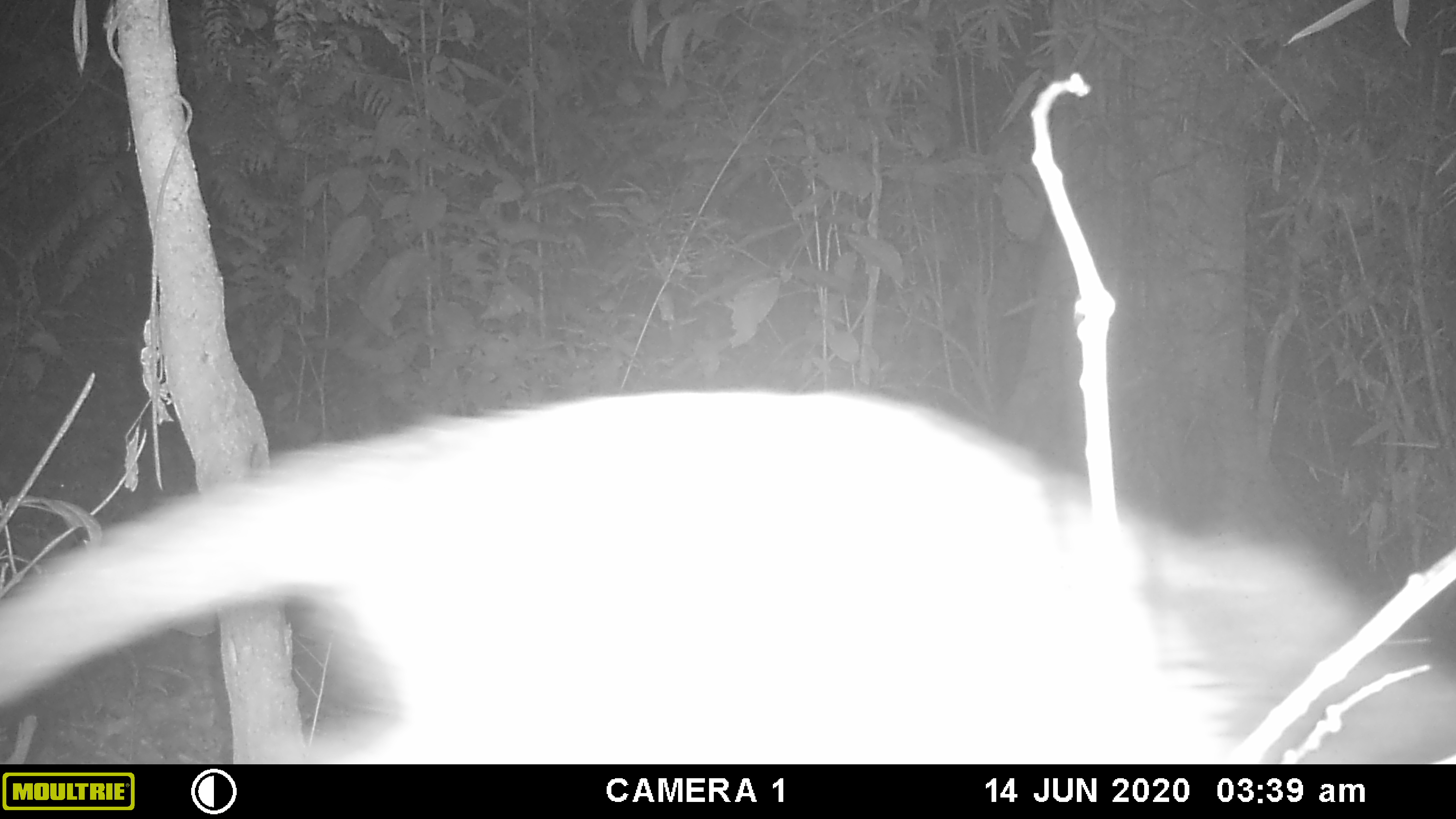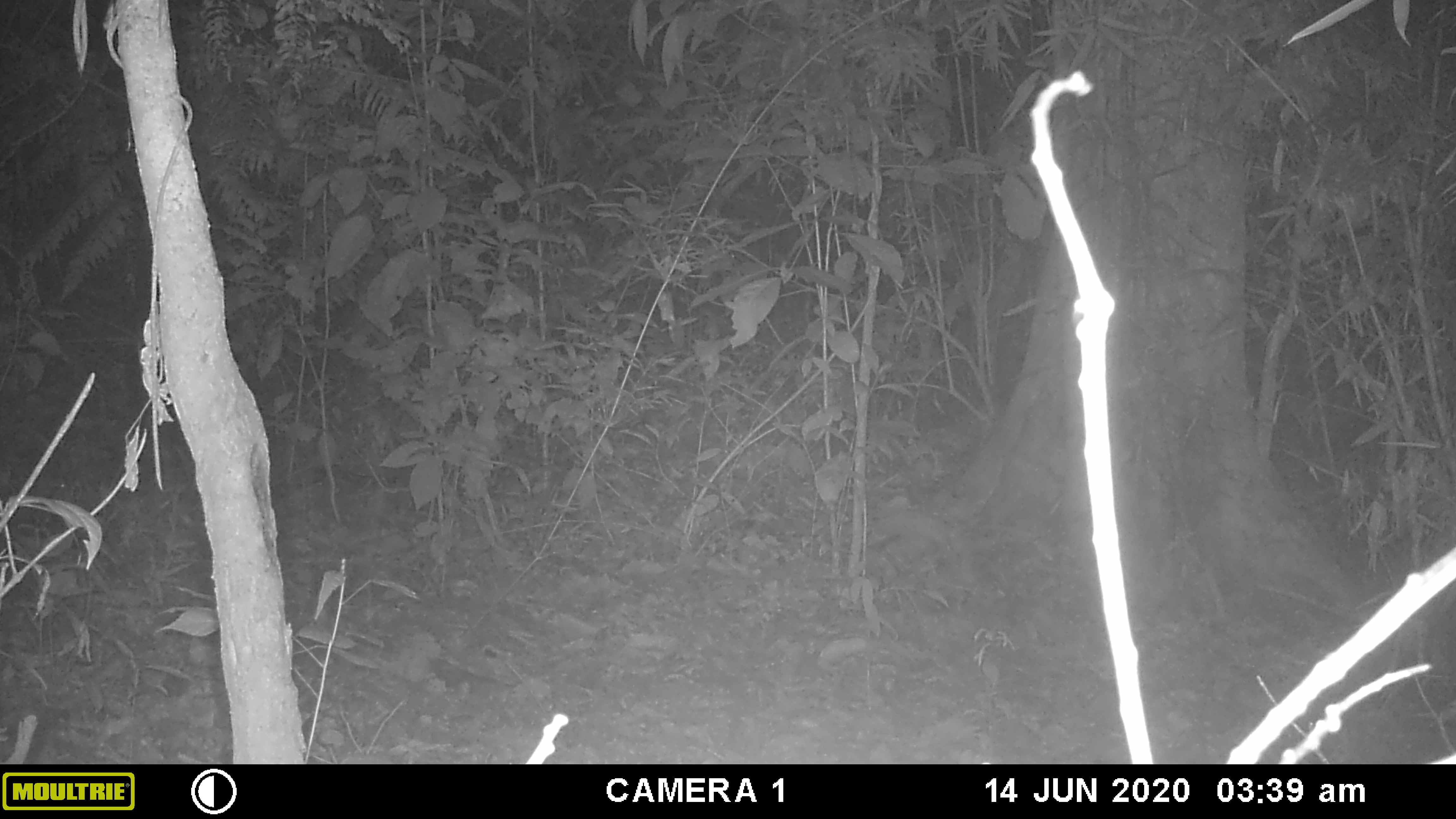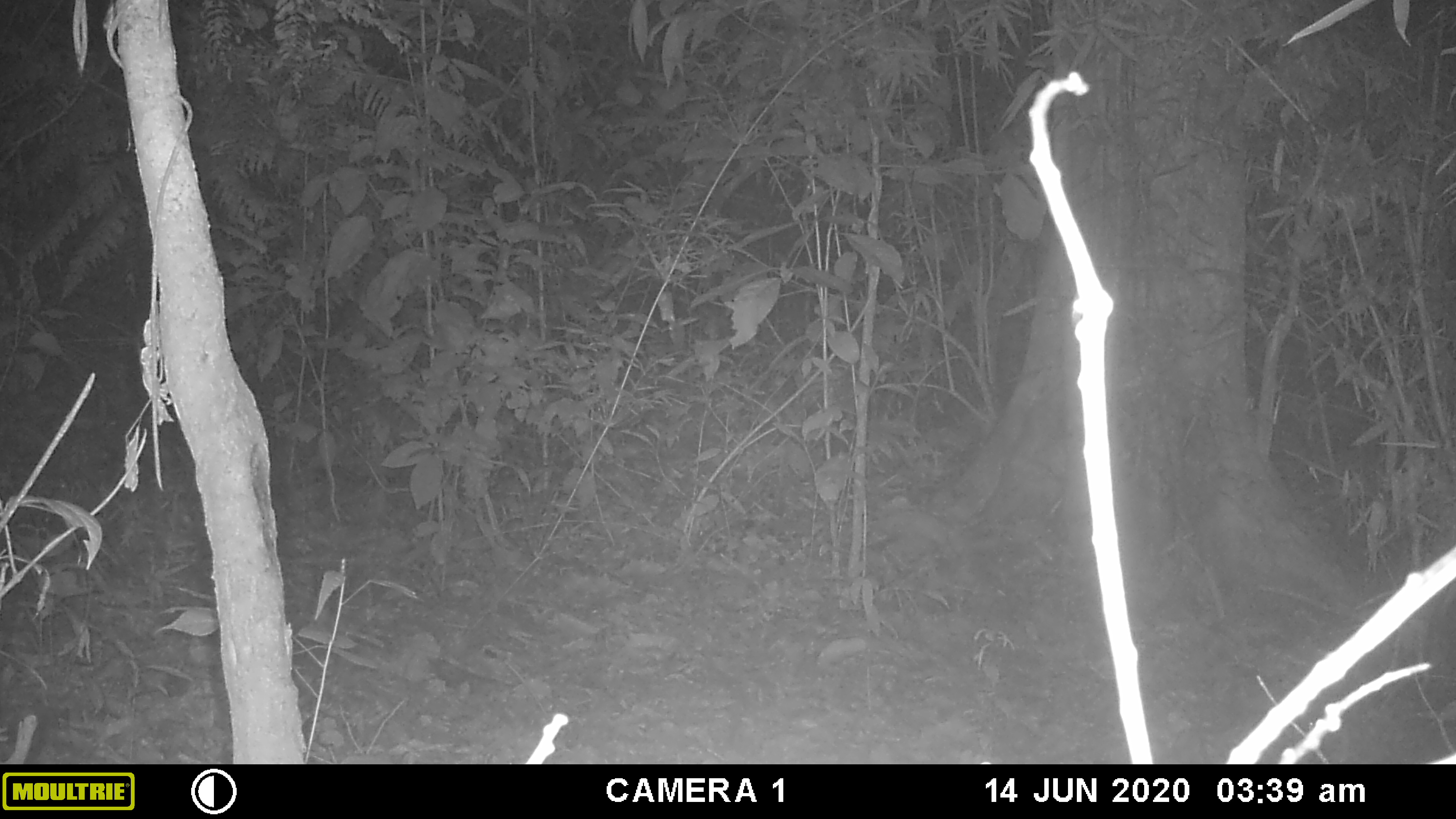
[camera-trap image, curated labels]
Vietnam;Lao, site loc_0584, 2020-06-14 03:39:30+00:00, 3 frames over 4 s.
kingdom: Animalia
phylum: Chordata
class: Mammalia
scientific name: Mammalia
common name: mammal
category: unidentified small mammal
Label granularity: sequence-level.